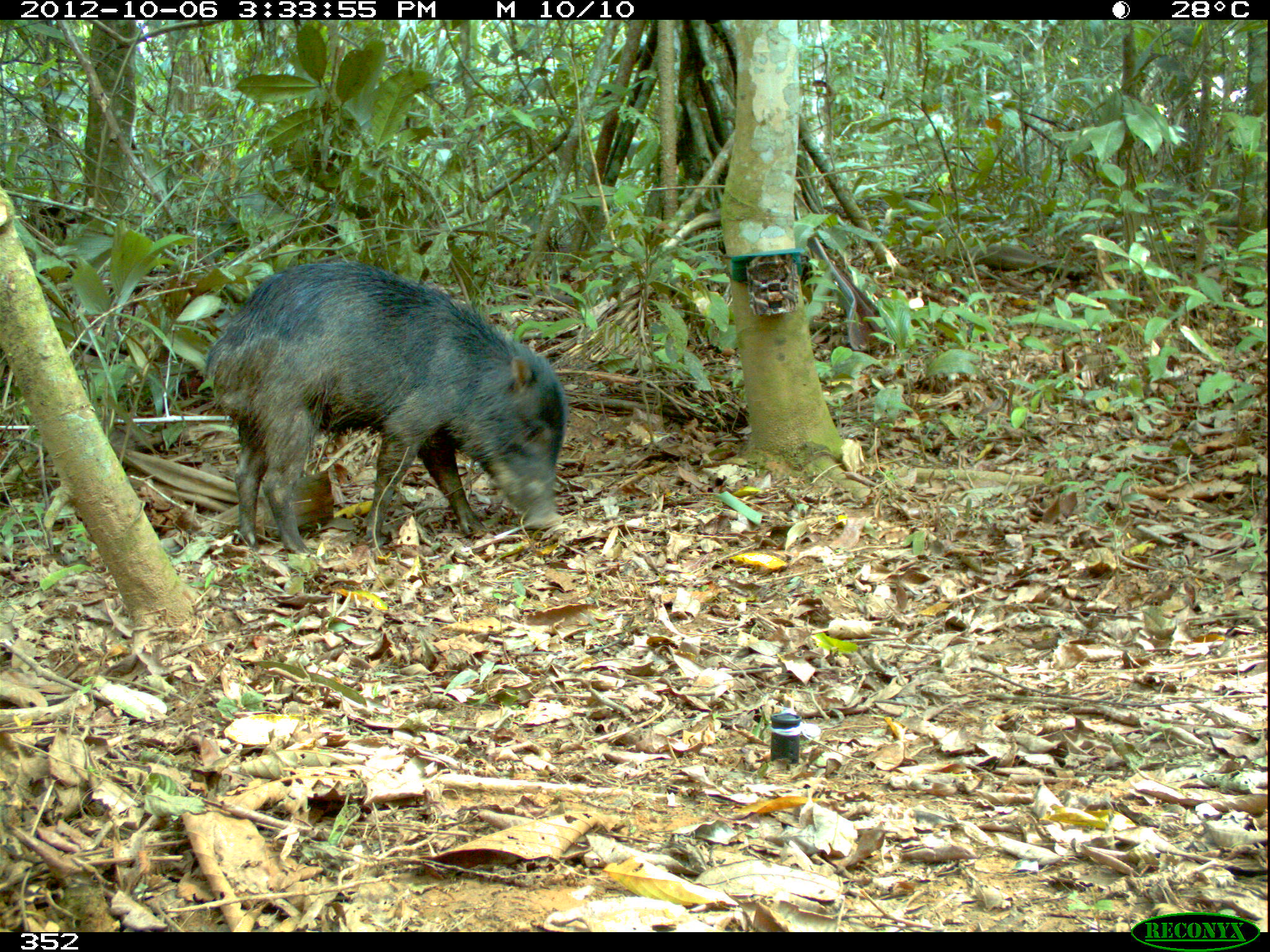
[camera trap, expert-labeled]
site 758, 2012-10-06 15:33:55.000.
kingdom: Animalia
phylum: Chordata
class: Mammalia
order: Artiodactyla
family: Tayassuidae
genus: Tayassu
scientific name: Tayassu pecari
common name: white-lipped peccary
Tayassu pecari (white-lipped peccary).